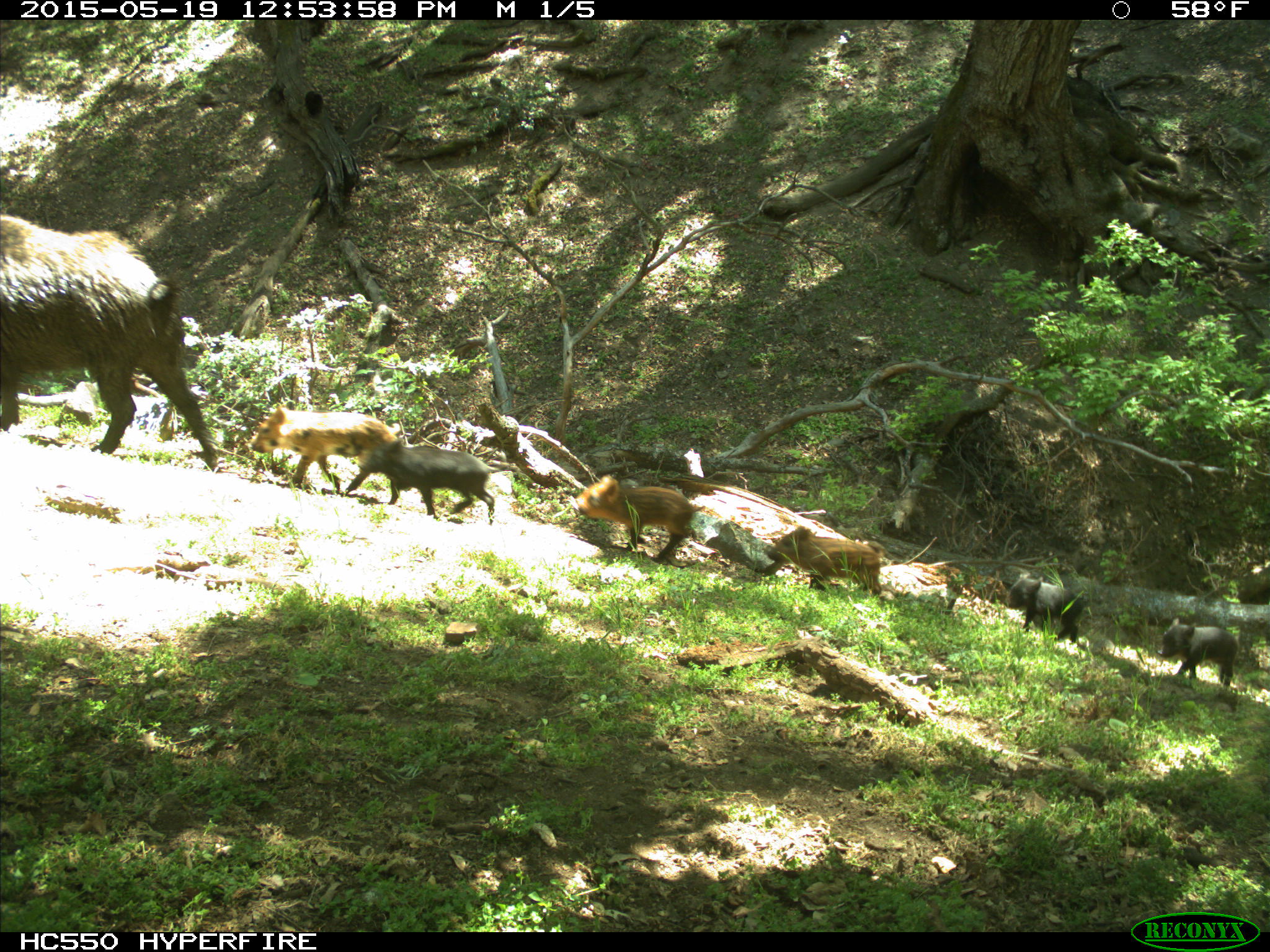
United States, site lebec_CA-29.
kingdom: Animalia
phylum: Chordata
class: Mammalia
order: Artiodactyla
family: Suidae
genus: Sus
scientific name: Sus scrofa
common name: wild boar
Sus scrofa (wild boar).